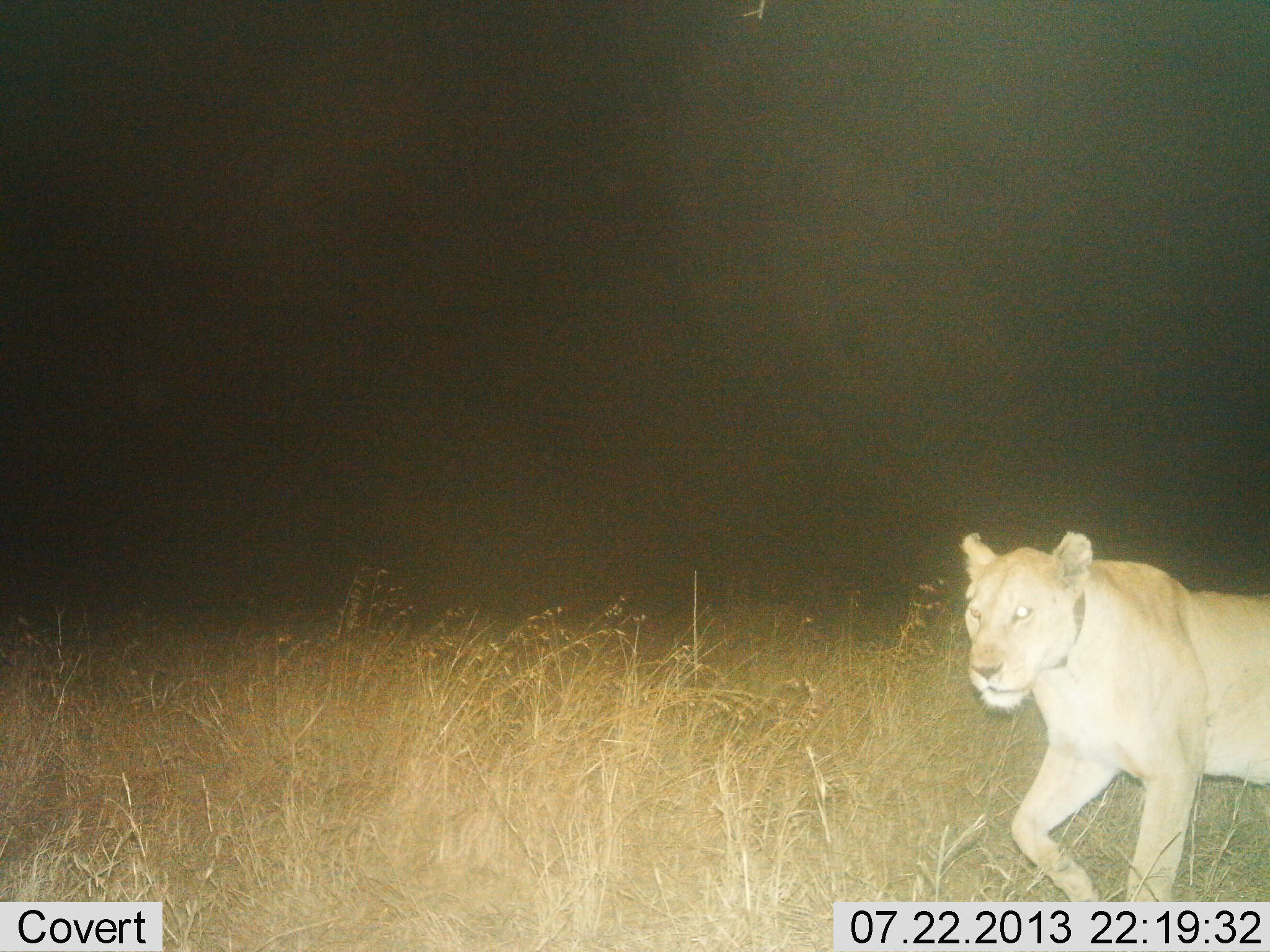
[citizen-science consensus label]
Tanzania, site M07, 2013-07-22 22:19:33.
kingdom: Animalia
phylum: Chordata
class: Mammalia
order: Carnivora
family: Felidae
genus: Panthera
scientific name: Panthera leo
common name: lion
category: lionfemale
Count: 1.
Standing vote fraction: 6%.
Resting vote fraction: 0%.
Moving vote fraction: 100%.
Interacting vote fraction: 0%.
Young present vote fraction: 0%.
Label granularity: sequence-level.